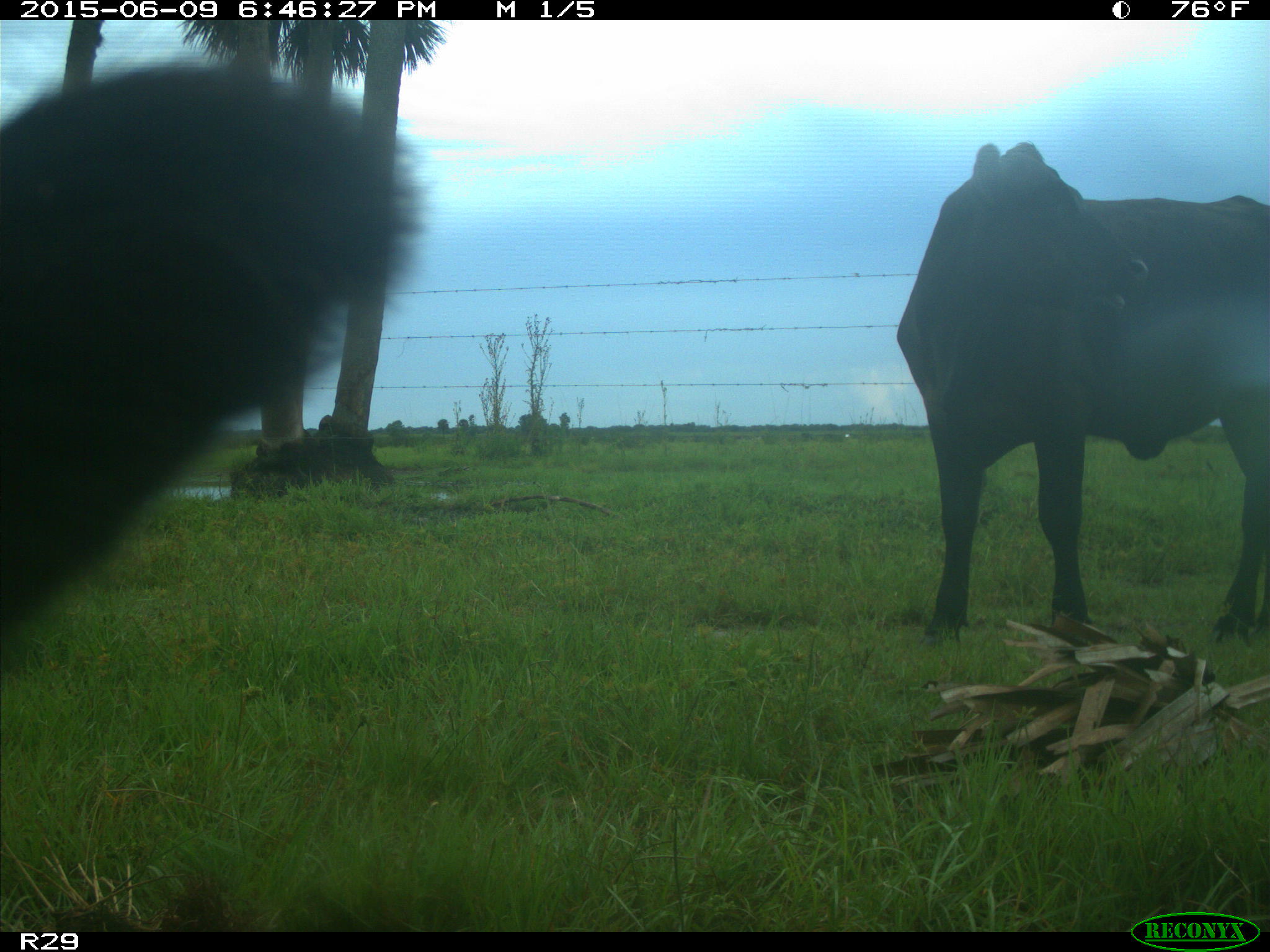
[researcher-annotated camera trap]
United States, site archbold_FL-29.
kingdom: Animalia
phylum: Chordata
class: Mammalia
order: Artiodactyla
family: Bovidae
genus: Bos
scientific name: Bos taurus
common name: domestic cow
Bos taurus (domestic cow).